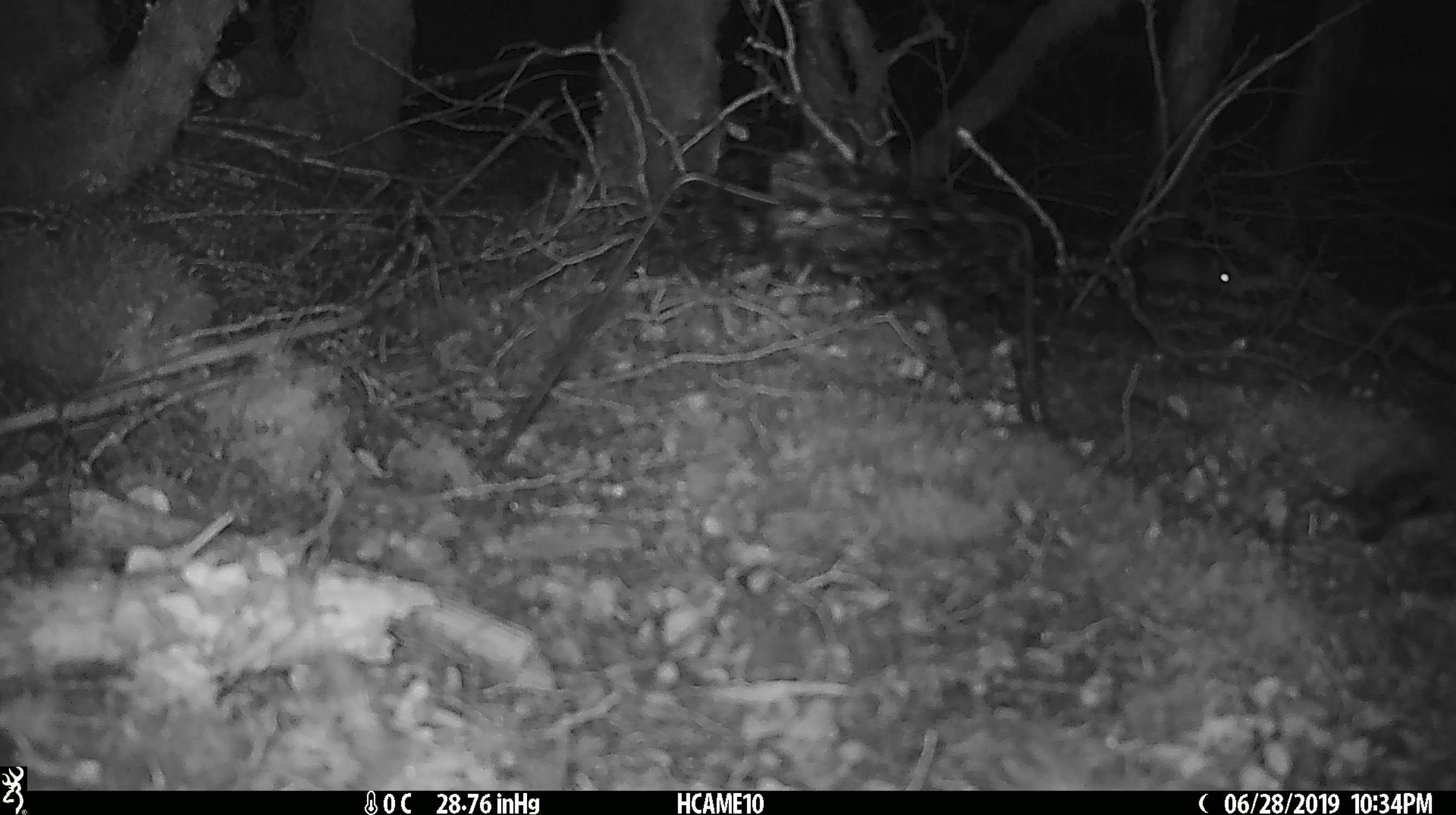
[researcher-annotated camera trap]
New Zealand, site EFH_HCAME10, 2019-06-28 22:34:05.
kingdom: Animalia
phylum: Chordata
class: Mammalia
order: Rodentia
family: Muridae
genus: Mus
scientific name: Mus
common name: mouse